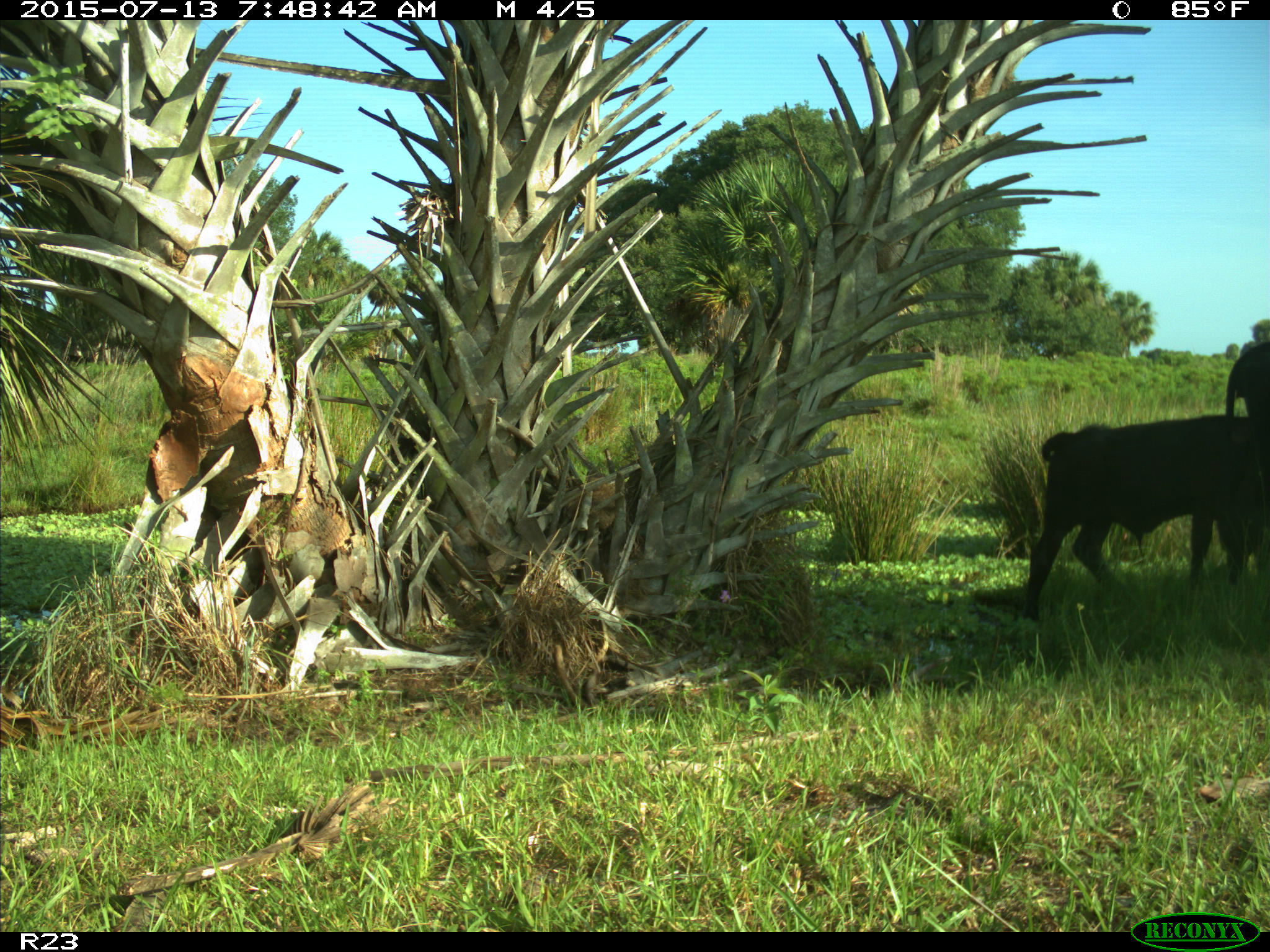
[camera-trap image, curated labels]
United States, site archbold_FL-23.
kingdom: Animalia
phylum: Chordata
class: Mammalia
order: Artiodactyla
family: Bovidae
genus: Bos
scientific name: Bos taurus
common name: domestic cow